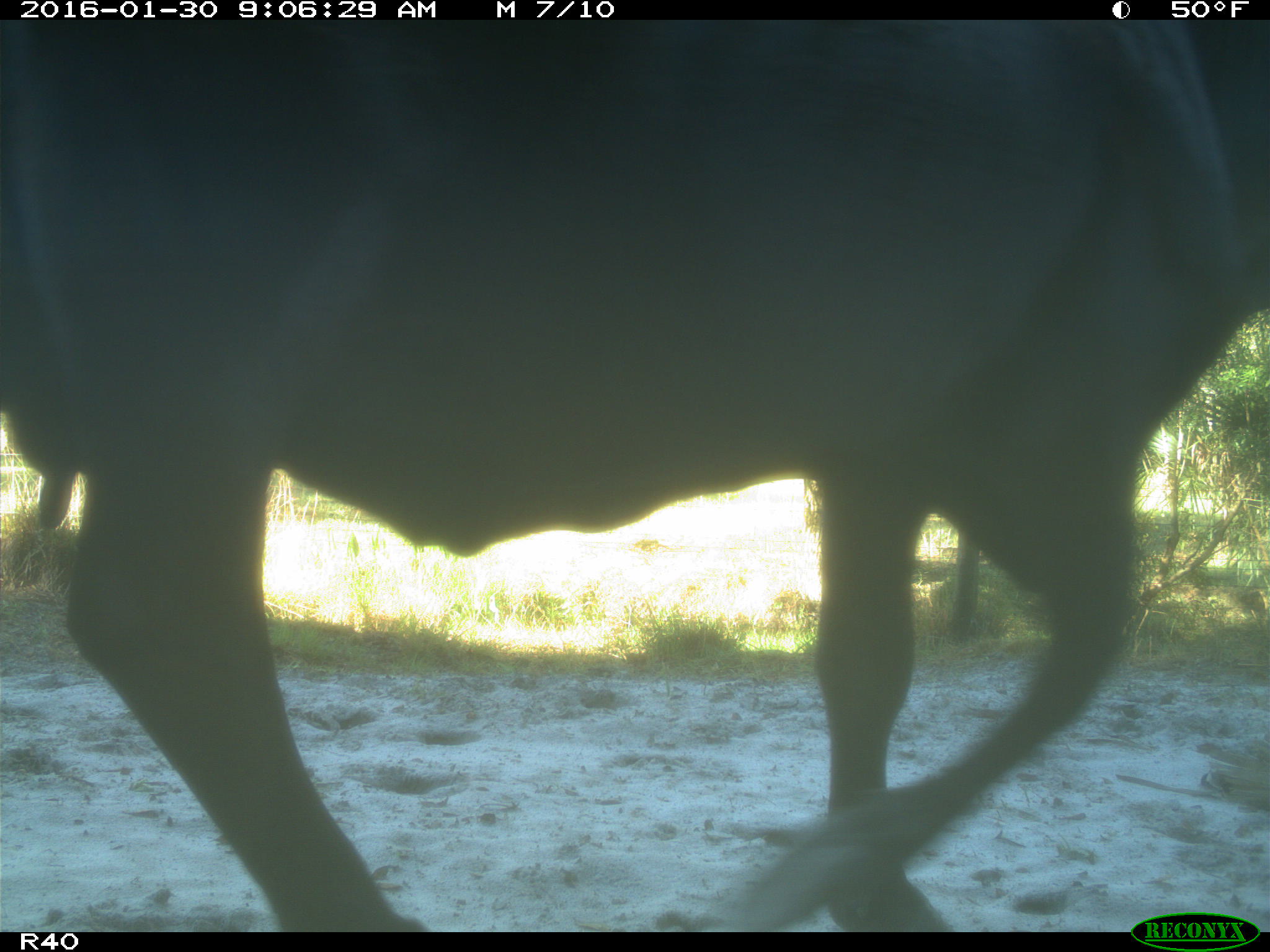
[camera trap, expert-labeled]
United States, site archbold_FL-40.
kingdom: Animalia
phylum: Chordata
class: Mammalia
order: Artiodactyla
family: Bovidae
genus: Bos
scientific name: Bos taurus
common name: domestic cow